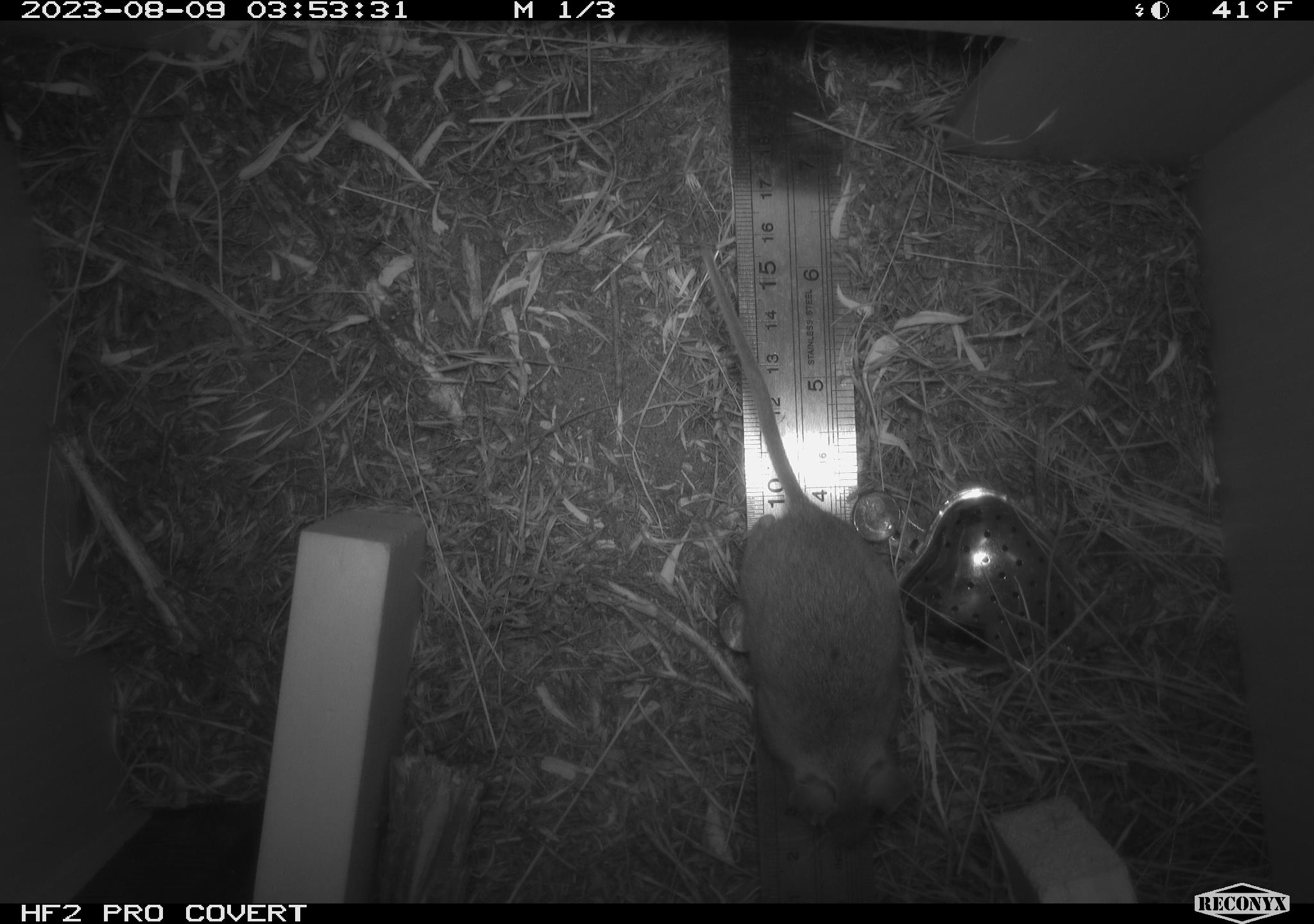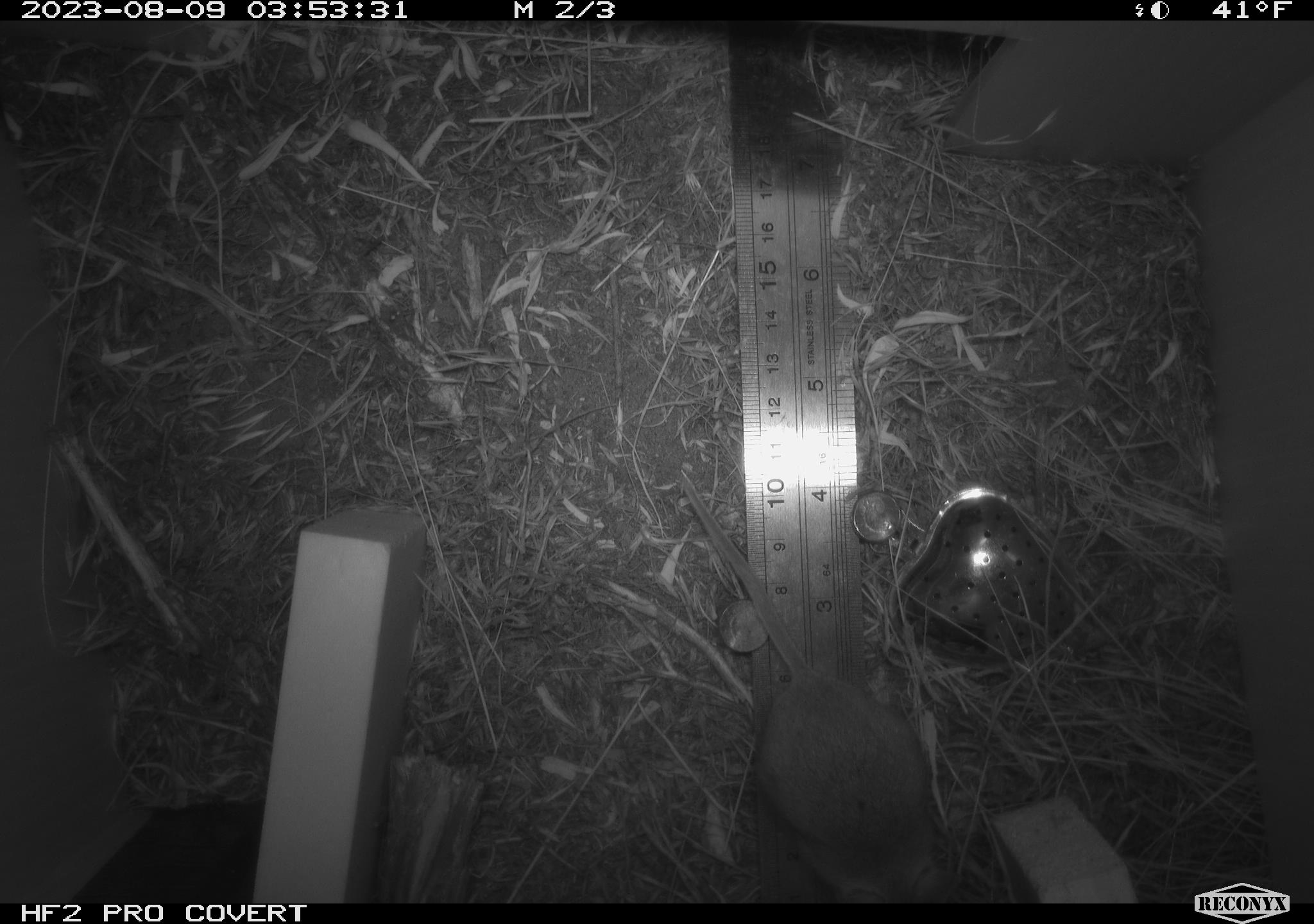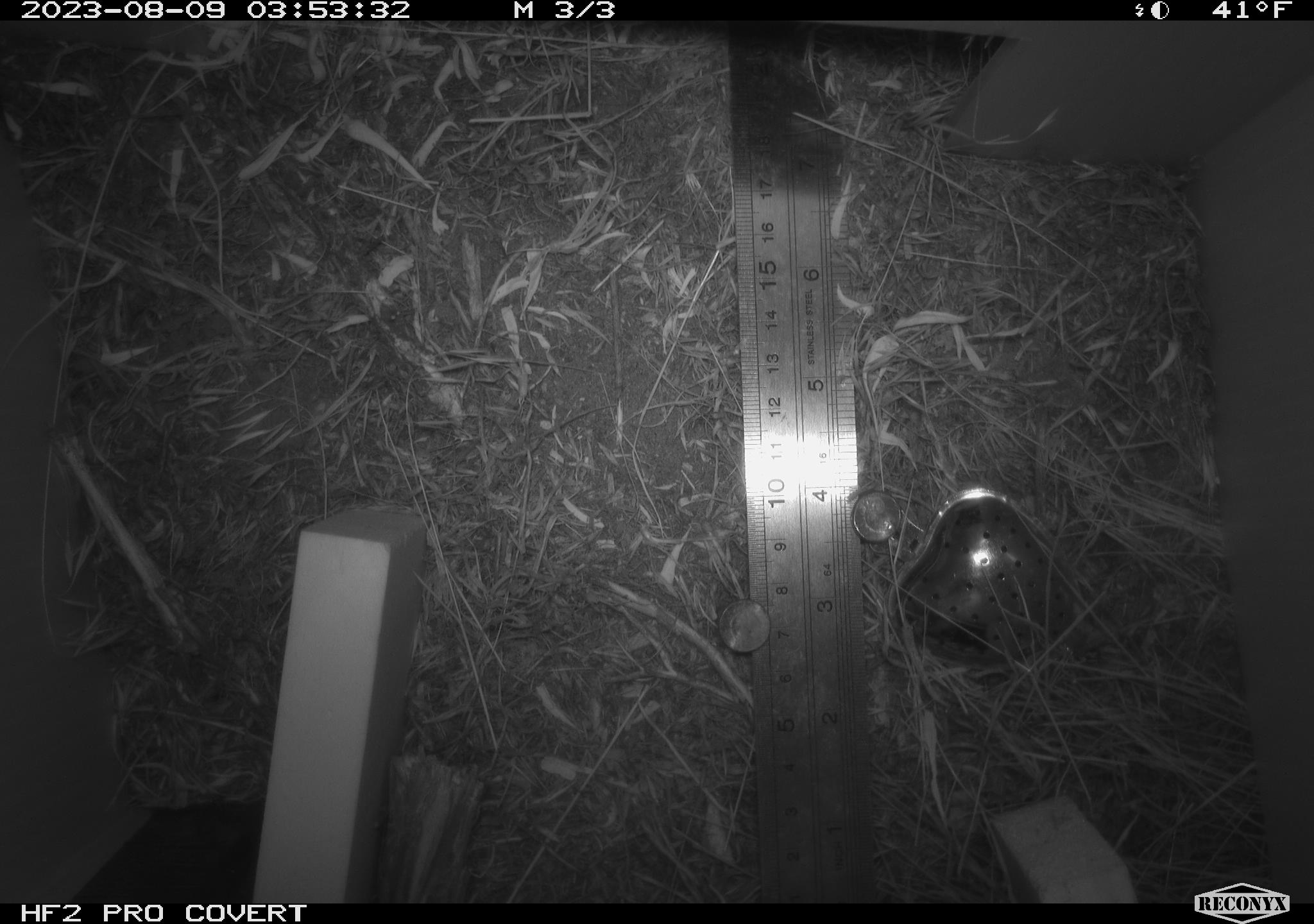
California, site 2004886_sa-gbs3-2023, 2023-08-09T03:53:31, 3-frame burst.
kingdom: Animalia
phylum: Chordata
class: Mammalia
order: Rodentia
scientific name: Rodentia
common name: mouse species